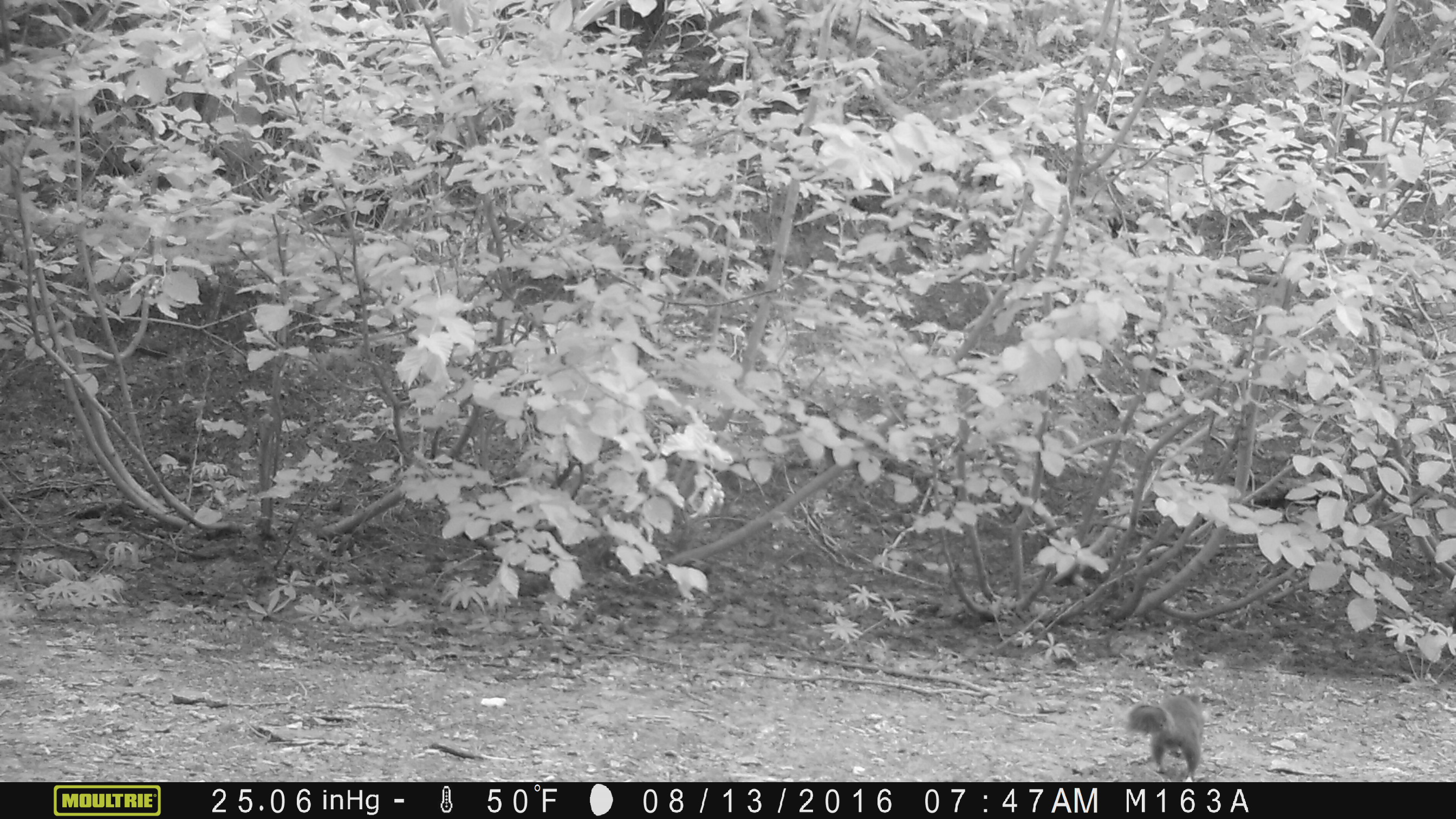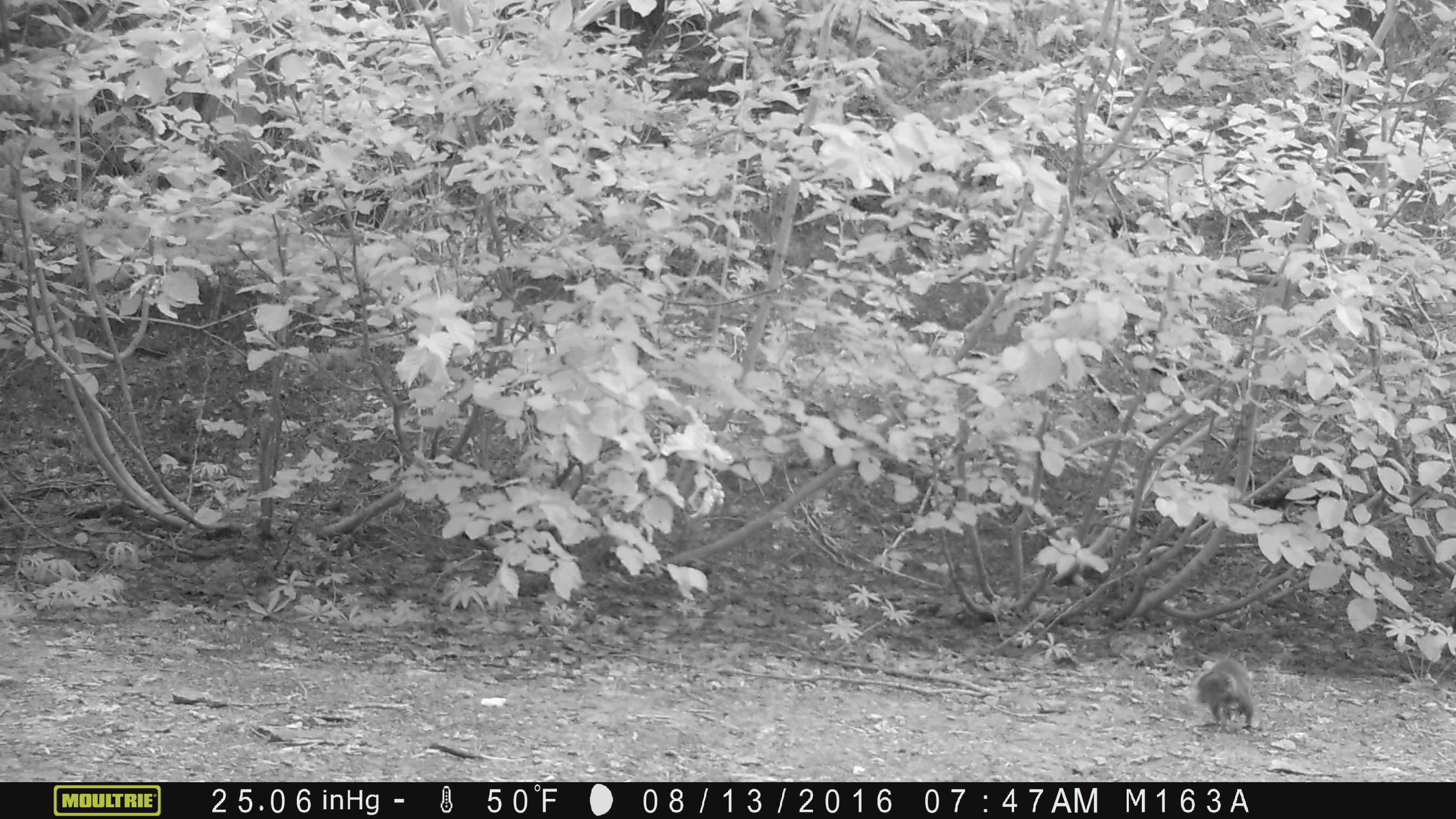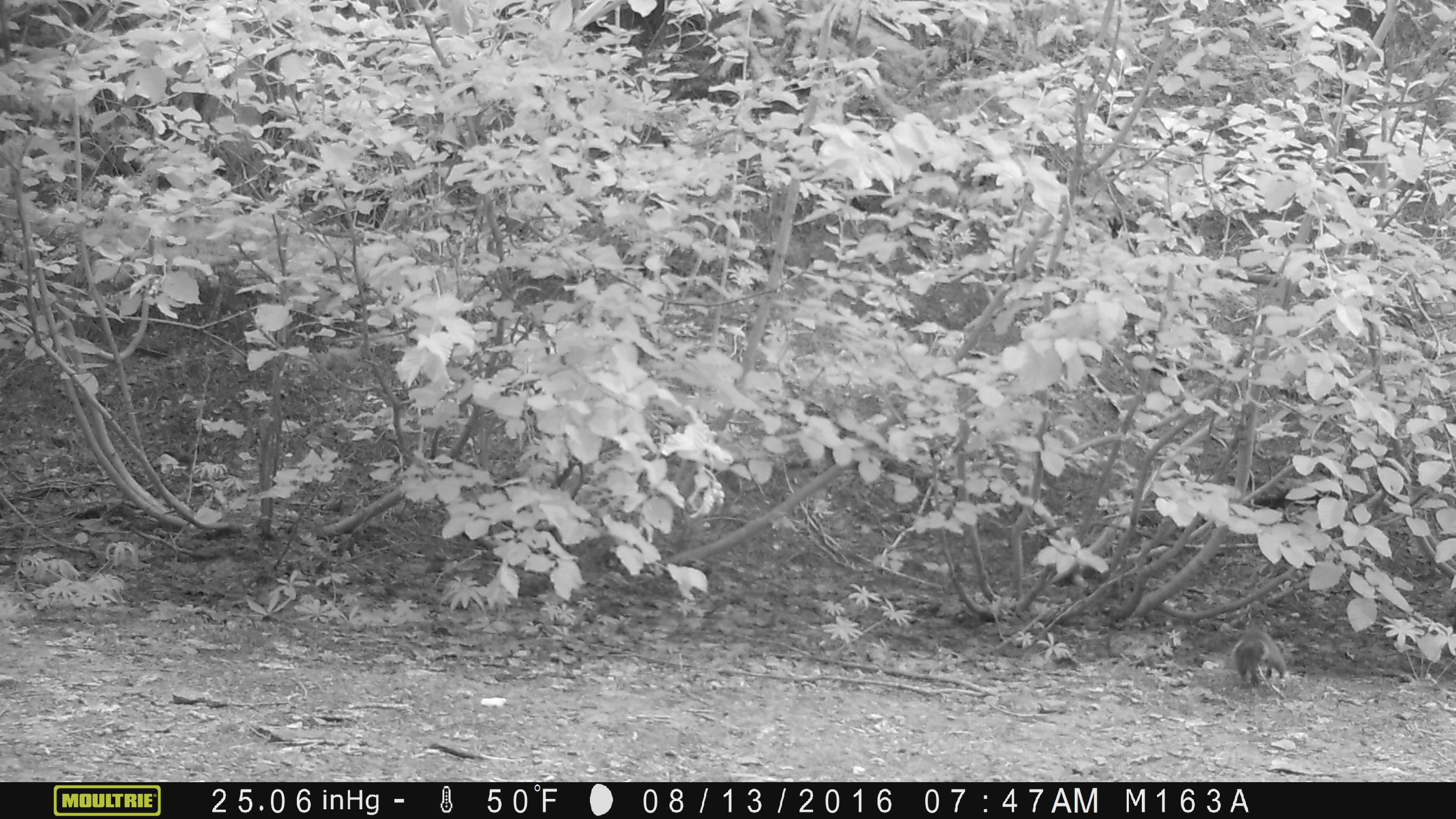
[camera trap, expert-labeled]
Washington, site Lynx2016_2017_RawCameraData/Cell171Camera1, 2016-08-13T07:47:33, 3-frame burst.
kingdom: Animalia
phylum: Chordata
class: Mammalia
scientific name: Mammalia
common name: small mammal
Small mammal (Mammalia). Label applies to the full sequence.